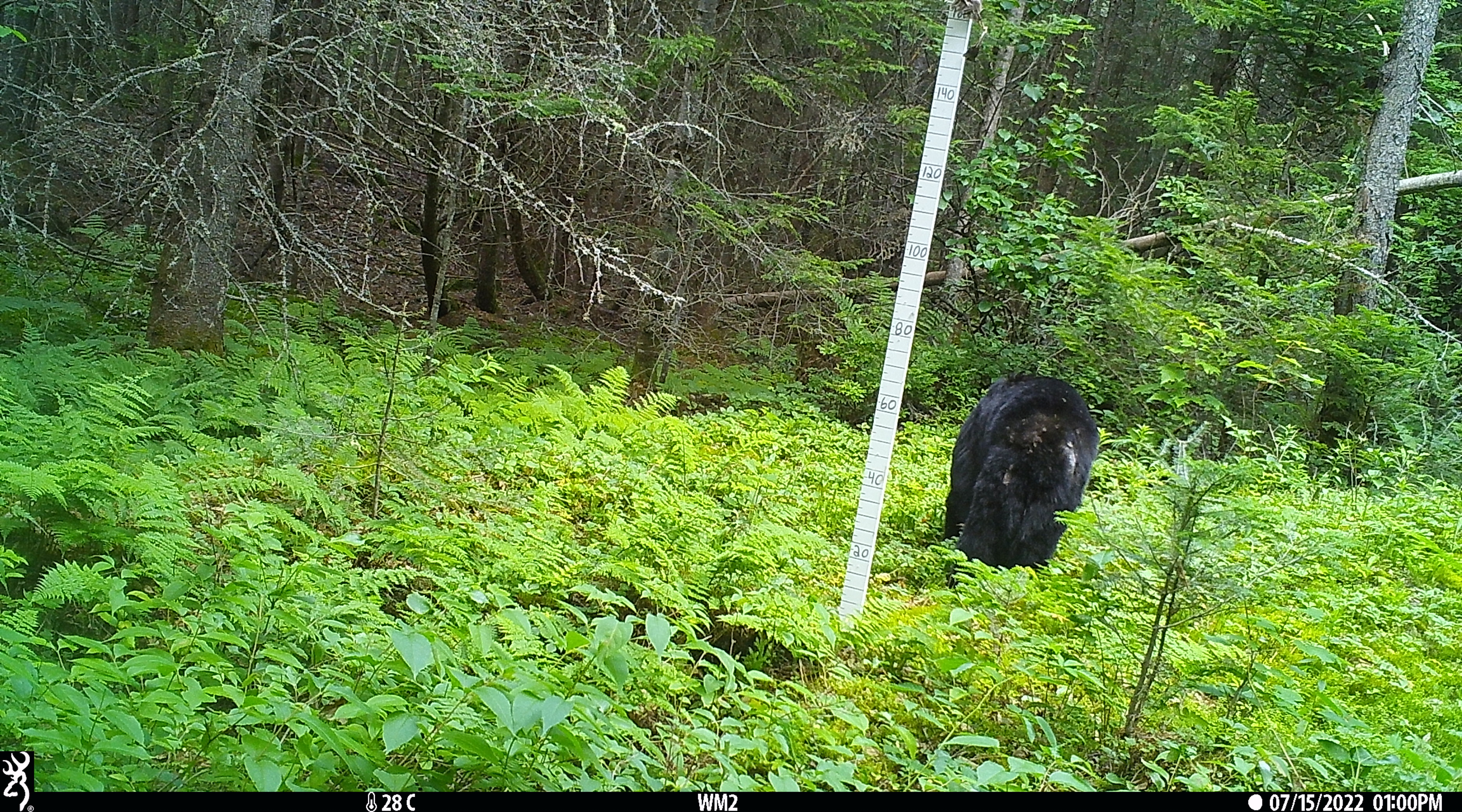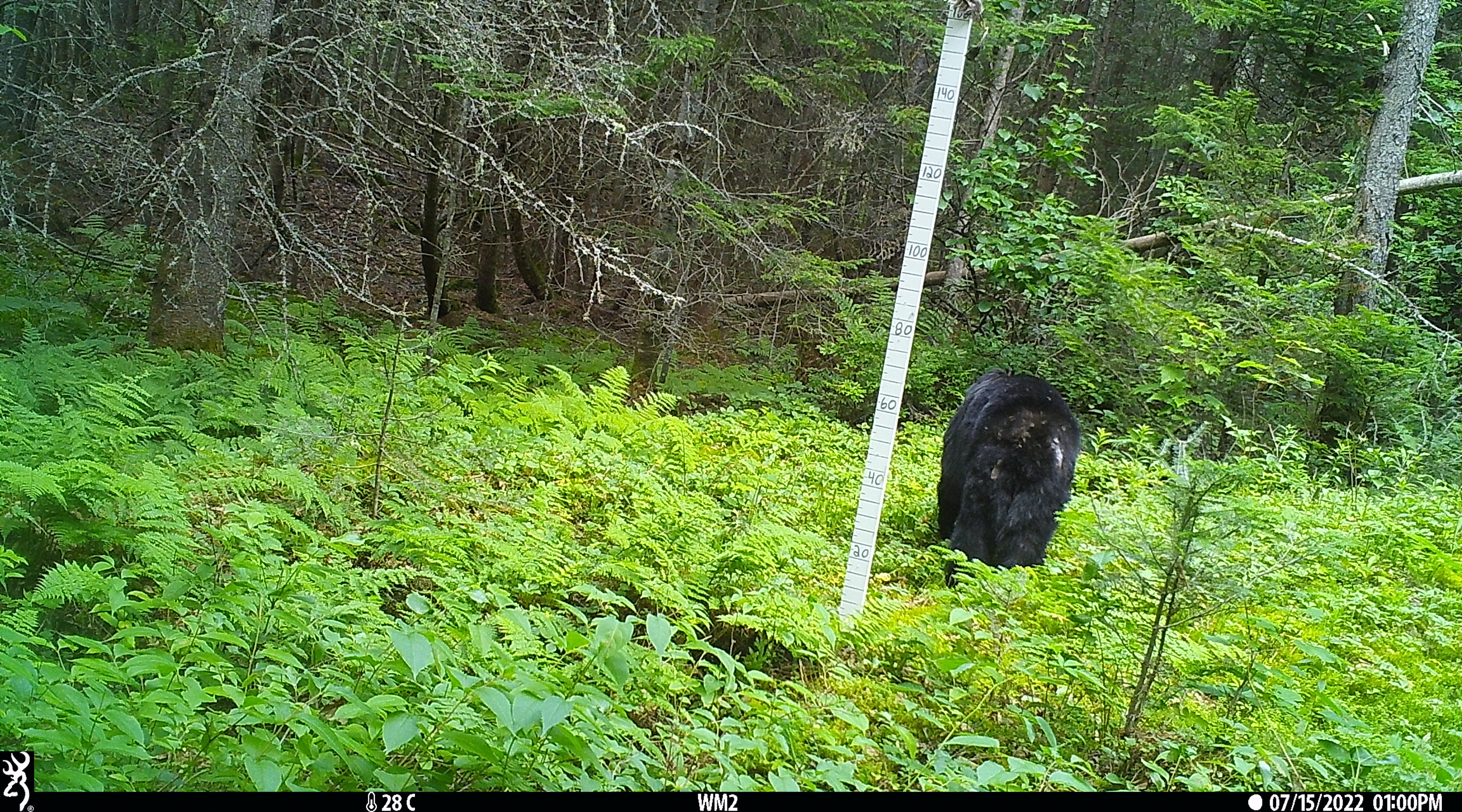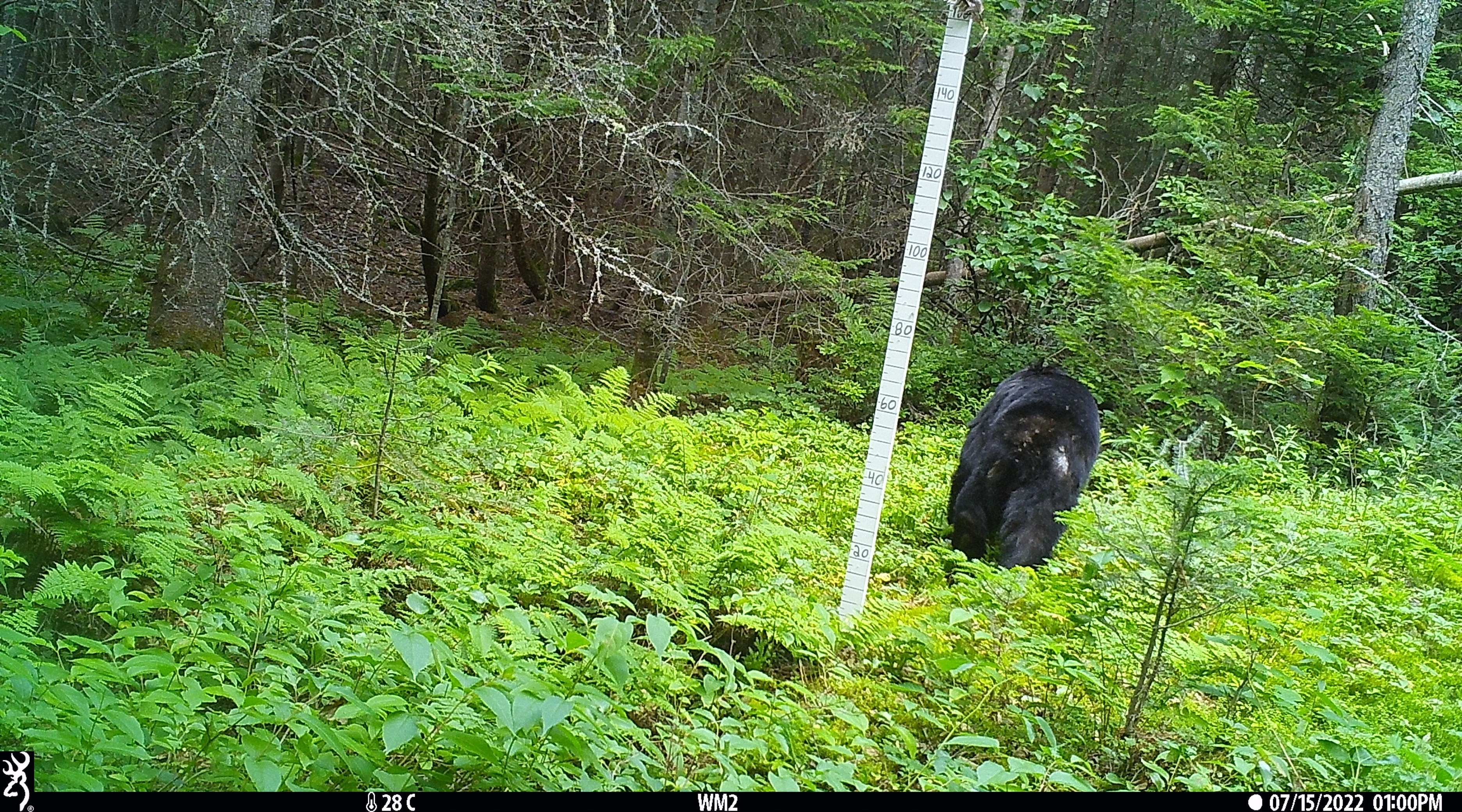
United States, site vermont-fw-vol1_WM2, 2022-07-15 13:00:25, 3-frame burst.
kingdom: Animalia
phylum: Chordata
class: Mammalia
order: Carnivora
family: Ursidae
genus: Ursus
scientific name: Ursus americanus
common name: black bear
Black bear (Ursus americanus).